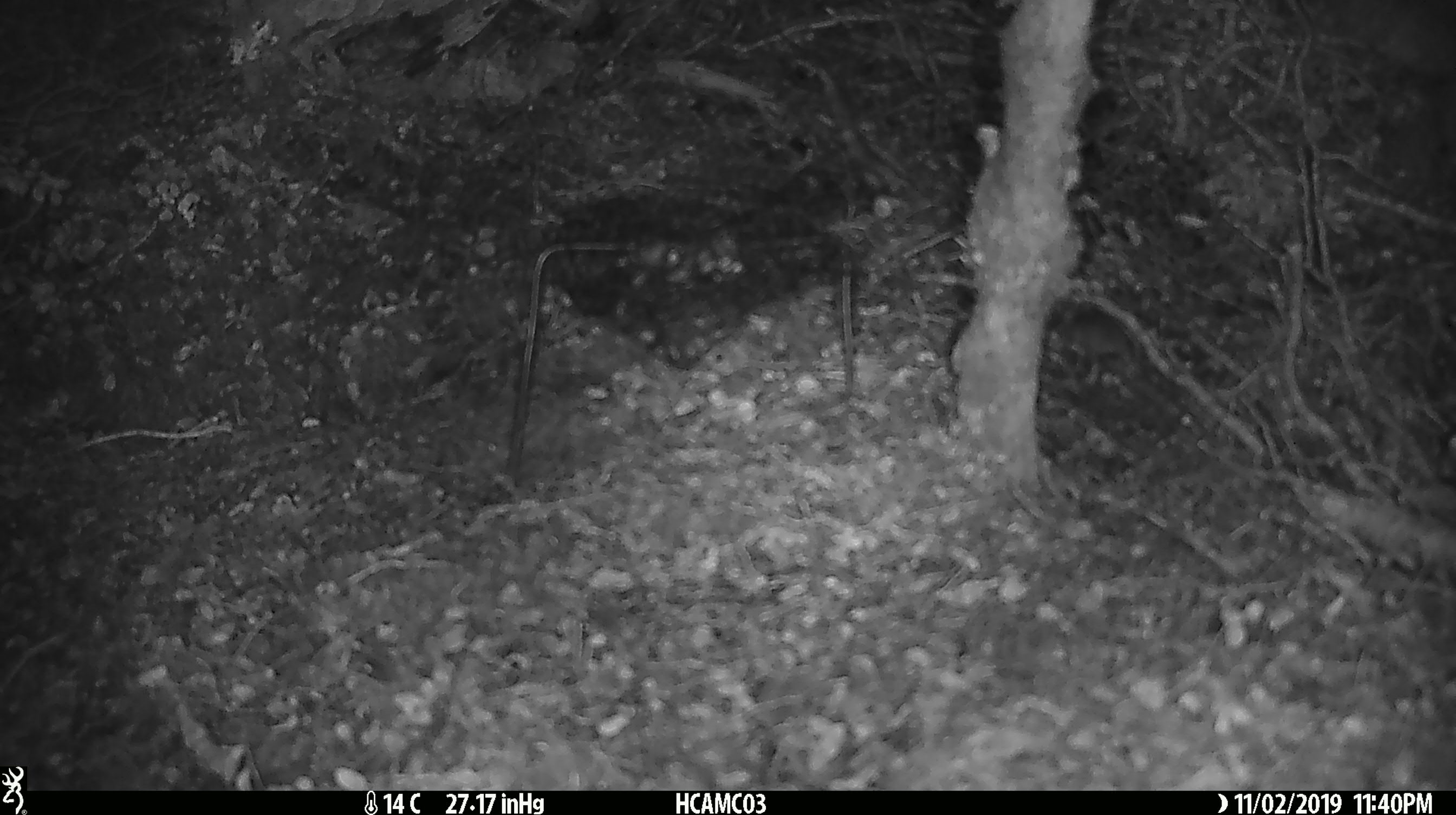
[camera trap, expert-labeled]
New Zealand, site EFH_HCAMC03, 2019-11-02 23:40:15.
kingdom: Animalia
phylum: Chordata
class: Mammalia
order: Rodentia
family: Muridae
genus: Mus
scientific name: Mus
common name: mouse